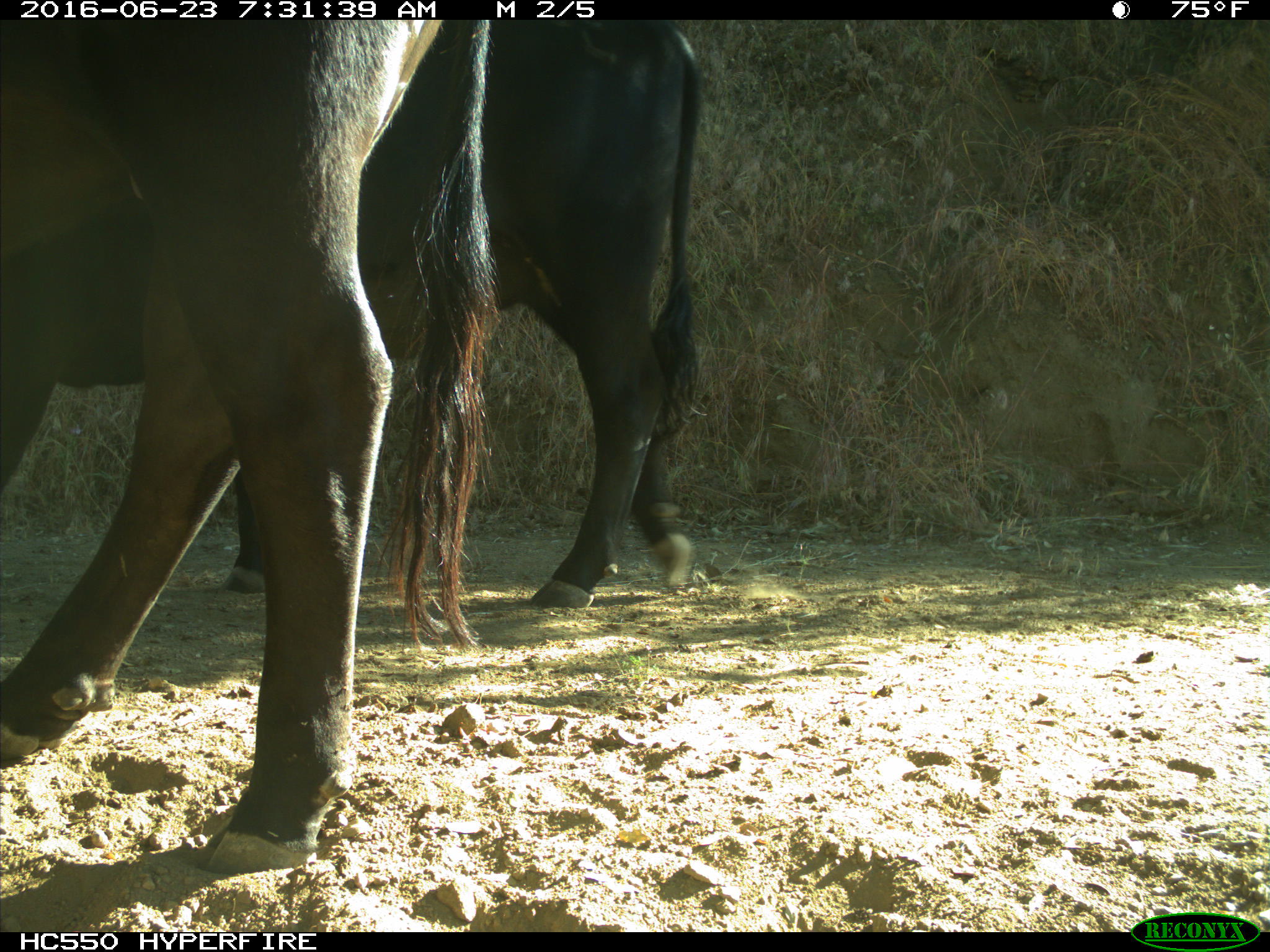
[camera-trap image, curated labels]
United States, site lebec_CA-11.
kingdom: Animalia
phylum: Chordata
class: Mammalia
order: Artiodactyla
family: Bovidae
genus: Bos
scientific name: Bos taurus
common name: domestic cow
Bos taurus (domestic cow).